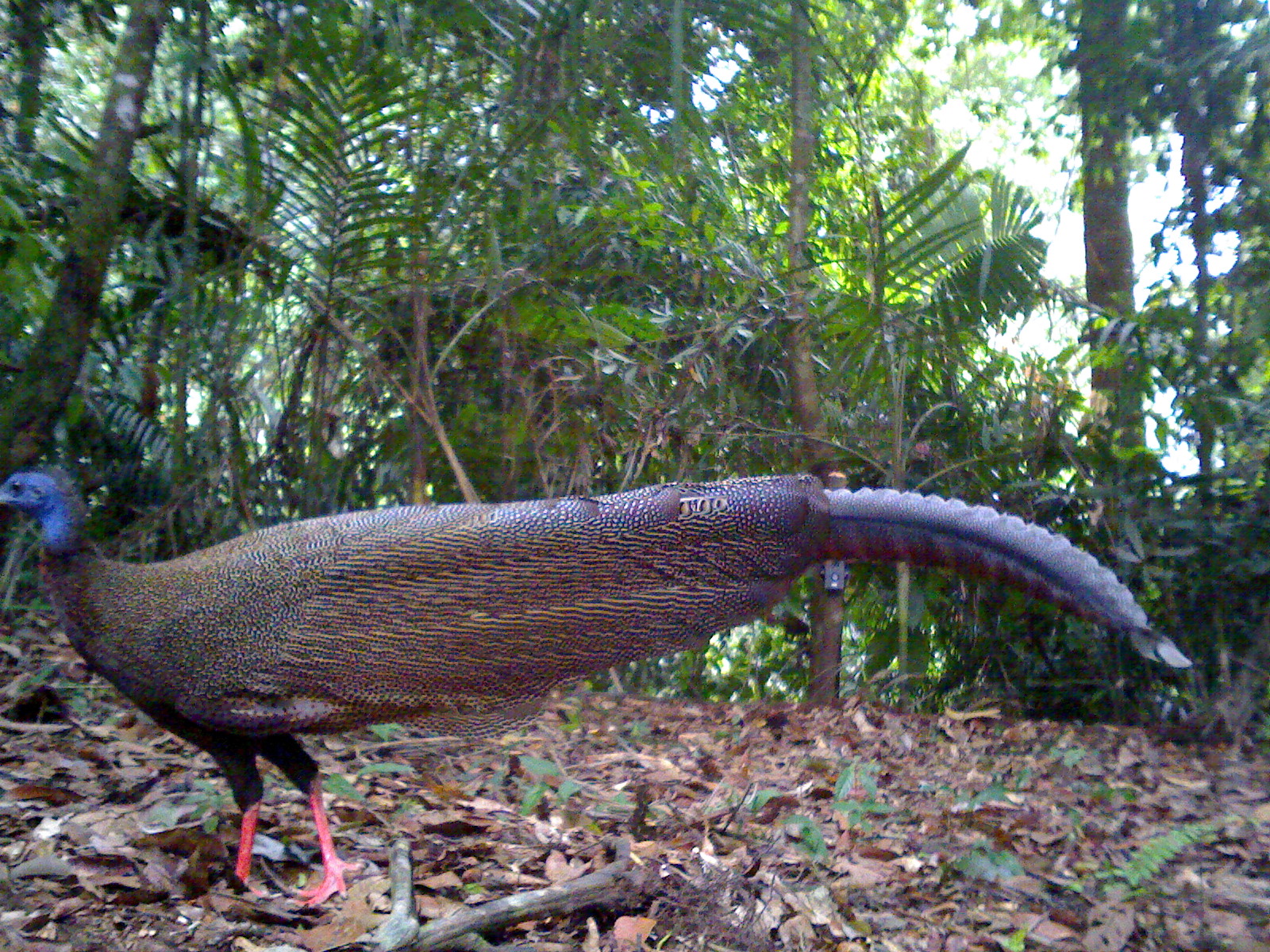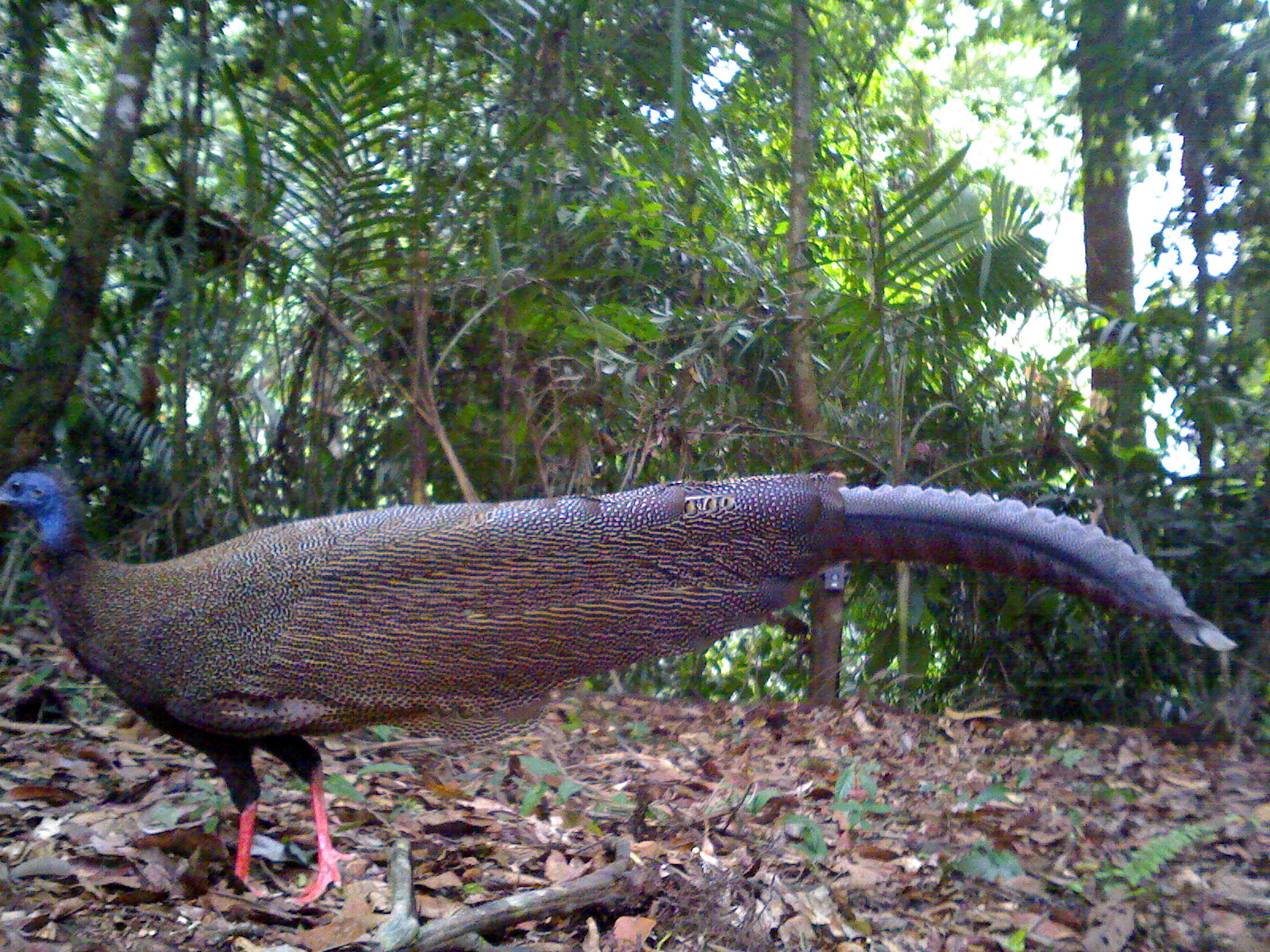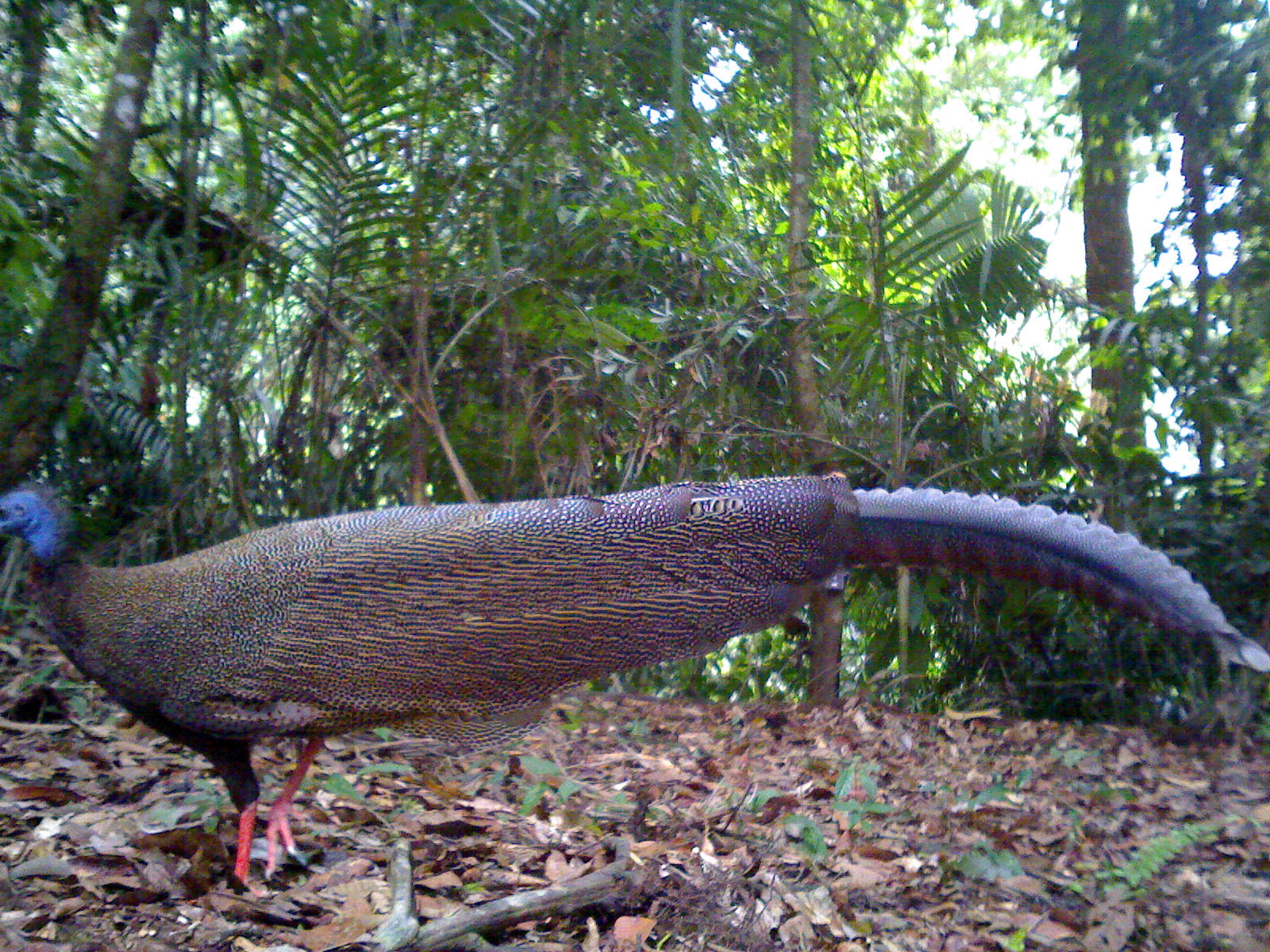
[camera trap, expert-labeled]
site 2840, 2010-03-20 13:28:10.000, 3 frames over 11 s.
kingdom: Animalia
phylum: Chordata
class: Aves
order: Galliformes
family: Phasianidae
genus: Argusianus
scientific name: Argusianus argus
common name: great argus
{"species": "Argusianus argus (great argus)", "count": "1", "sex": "female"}